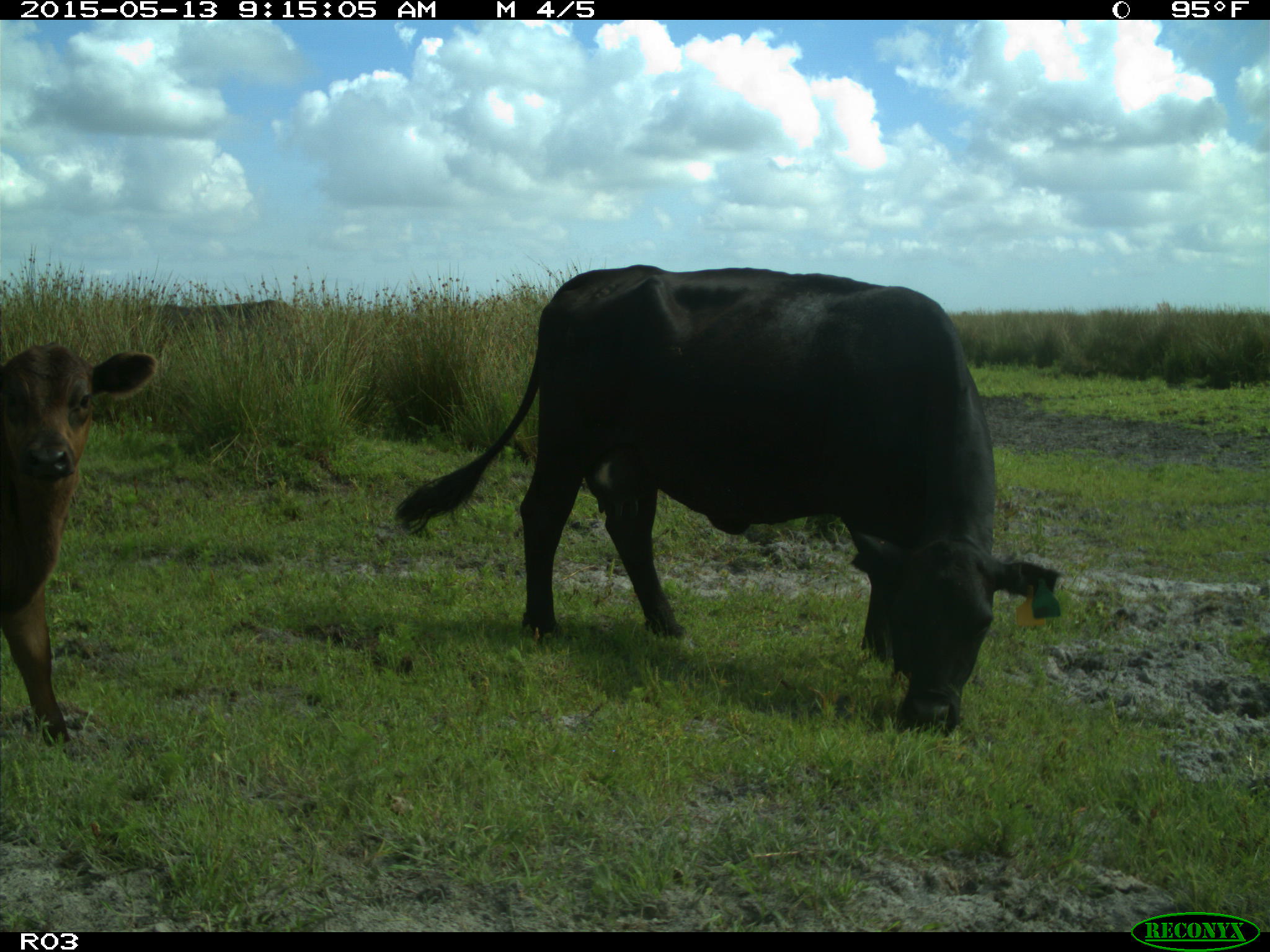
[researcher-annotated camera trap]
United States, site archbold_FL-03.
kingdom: Animalia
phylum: Chordata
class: Mammalia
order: Artiodactyla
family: Bovidae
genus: Bos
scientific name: Bos taurus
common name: domestic cow